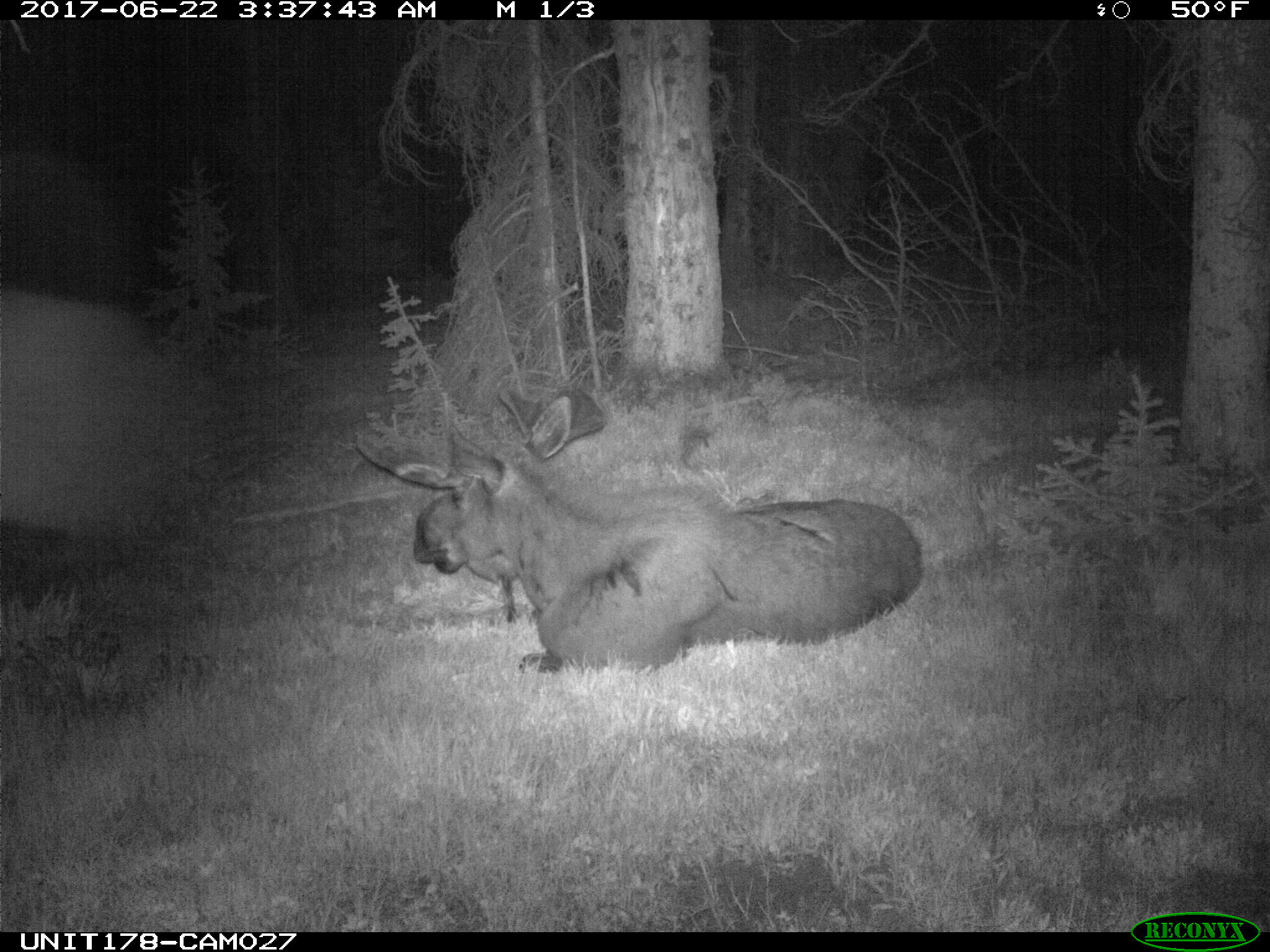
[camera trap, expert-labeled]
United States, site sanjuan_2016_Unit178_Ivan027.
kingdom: Animalia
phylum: Chordata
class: Mammalia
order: Artiodactyla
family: Cervidae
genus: Alces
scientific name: Alces alces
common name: moose